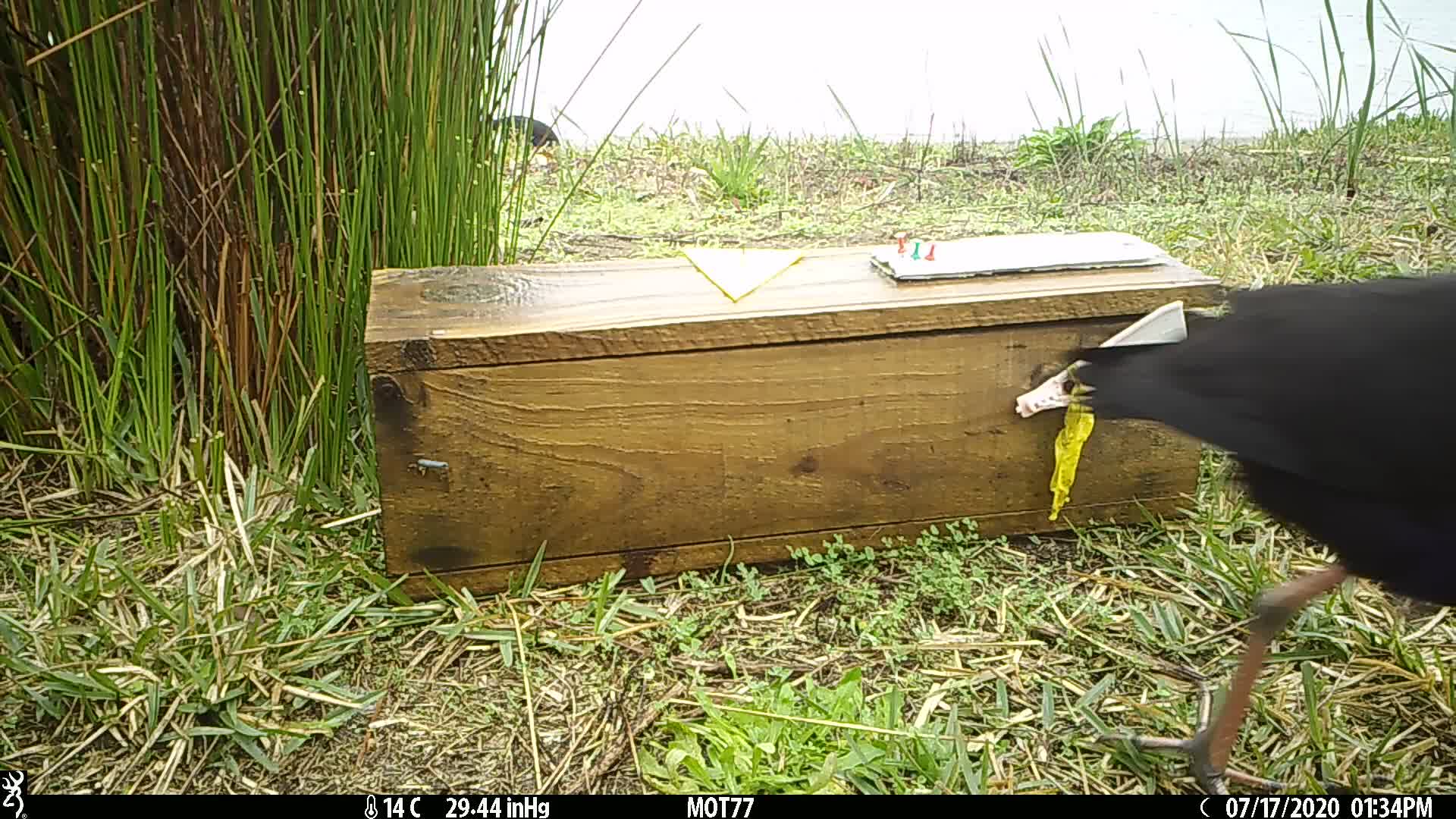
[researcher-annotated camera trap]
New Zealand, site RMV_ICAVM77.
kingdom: Animalia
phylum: Chordata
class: Aves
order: Gruiformes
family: Rallidae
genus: Porphyrio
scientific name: Porphyrio melanotus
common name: australasian swamphen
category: pukeko